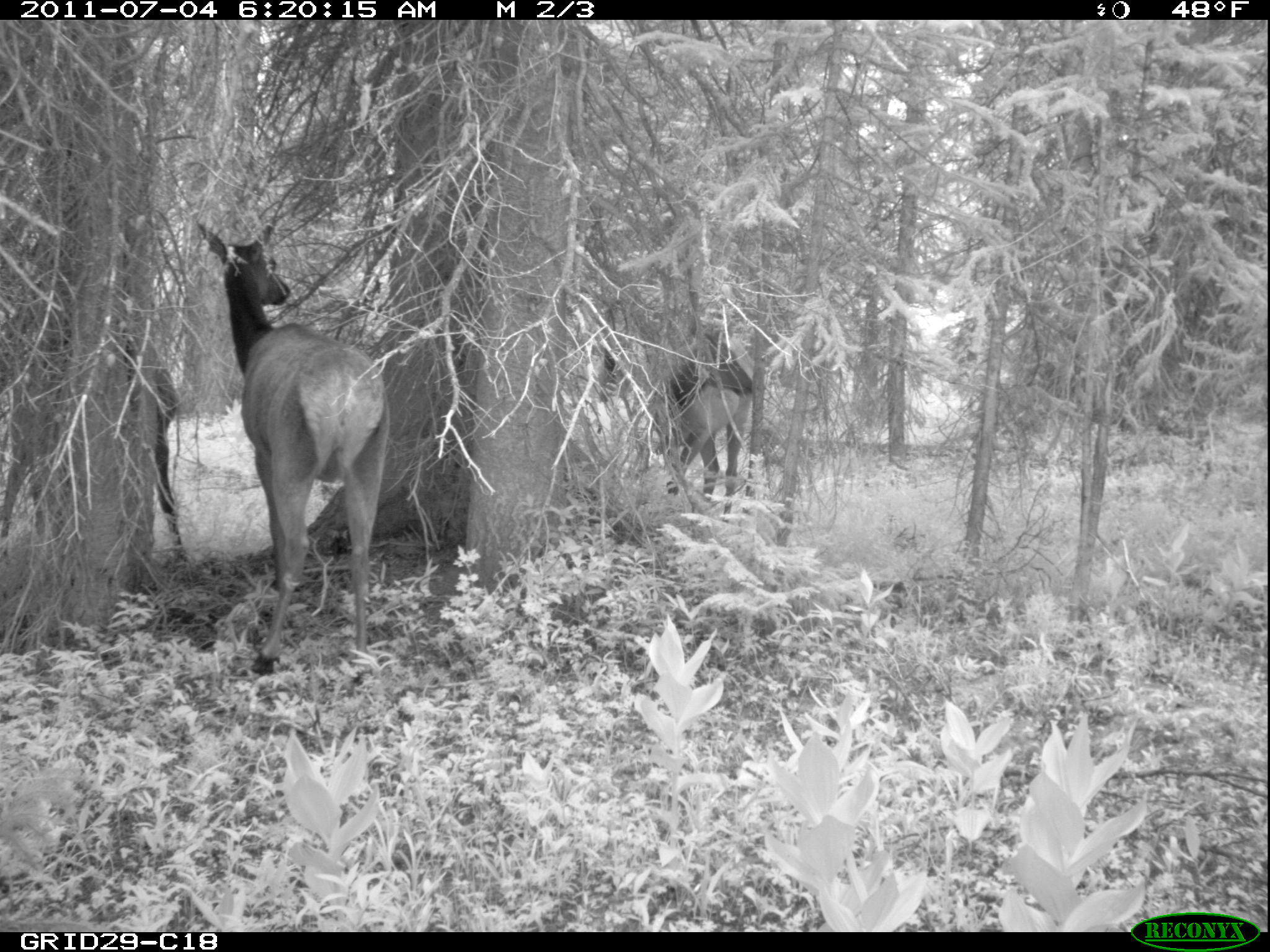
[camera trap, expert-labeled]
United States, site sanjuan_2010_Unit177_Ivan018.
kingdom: Animalia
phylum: Chordata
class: Mammalia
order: Artiodactyla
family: Cervidae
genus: Cervus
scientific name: Cervus elaphus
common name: red deer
Cervus elaphus (red deer).